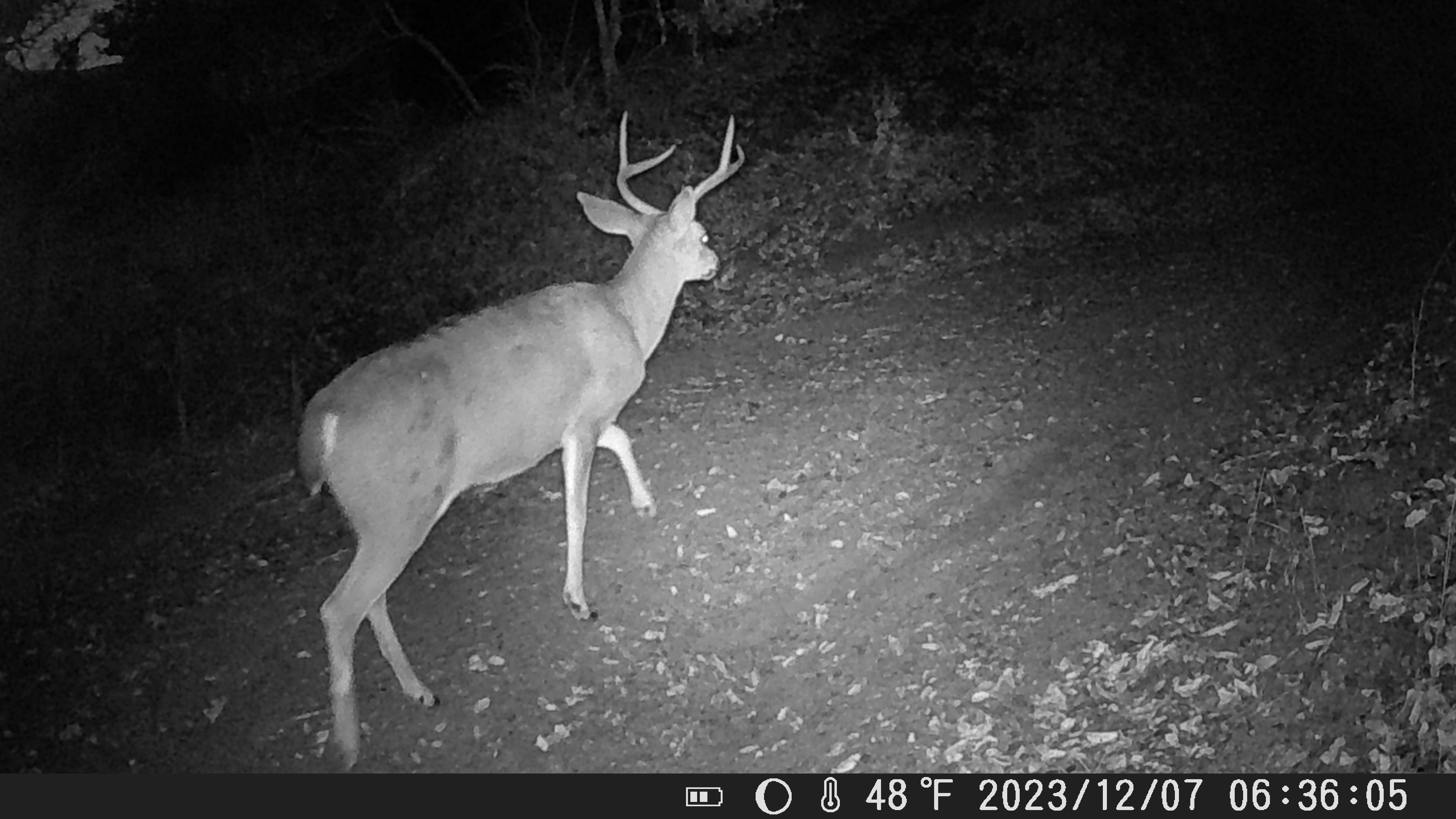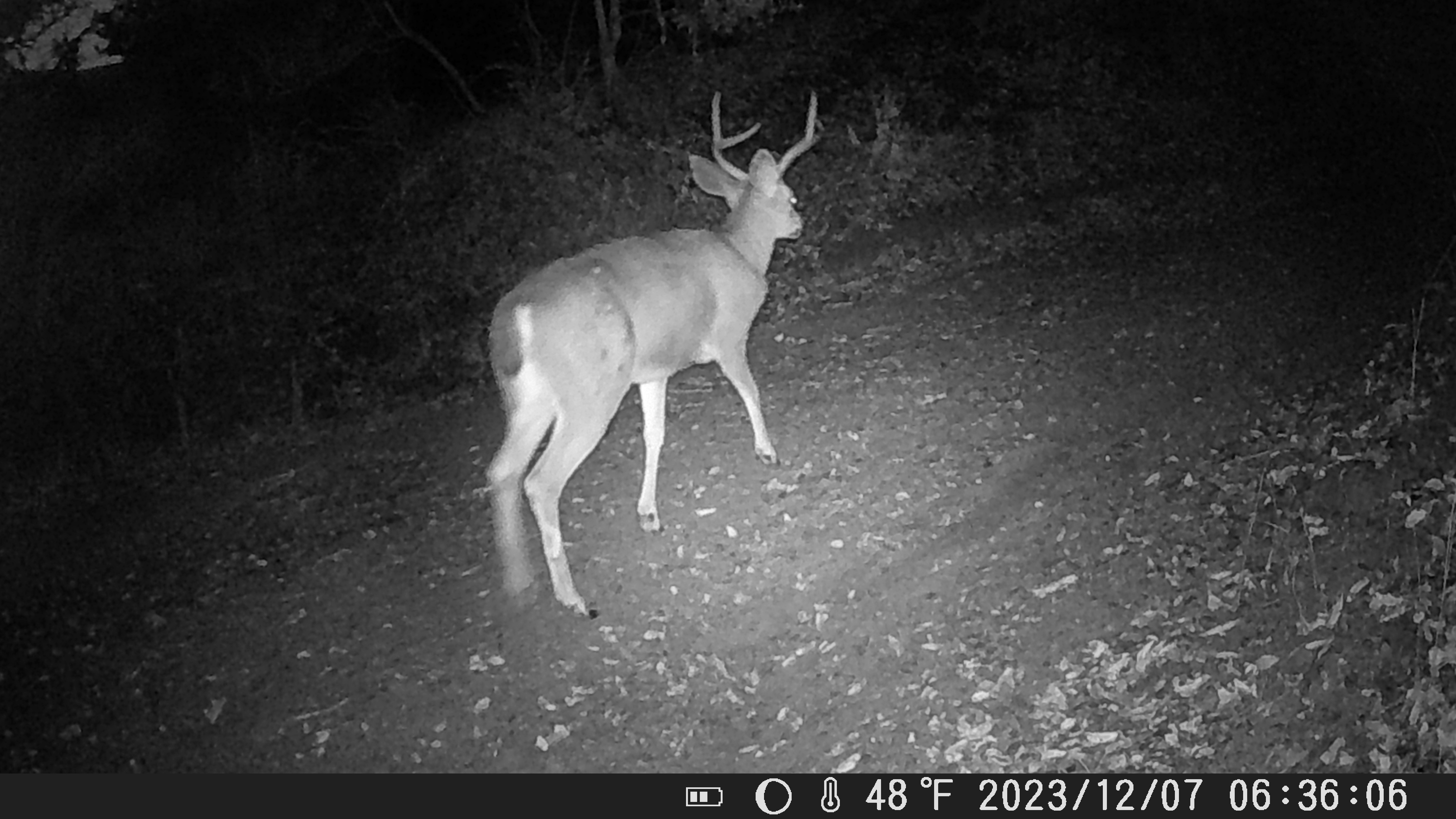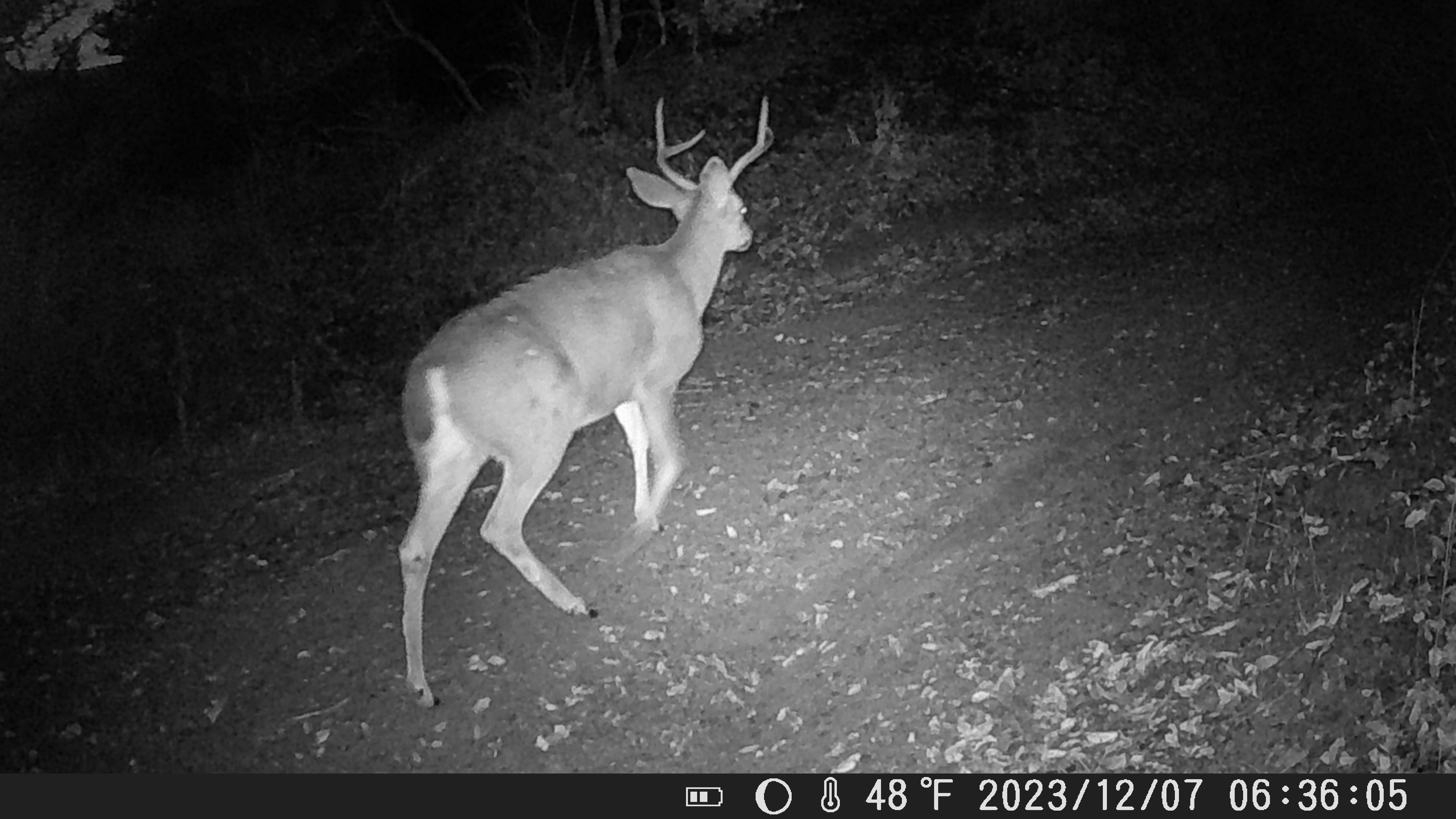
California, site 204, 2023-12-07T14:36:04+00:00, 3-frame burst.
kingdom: Animalia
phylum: Chordata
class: Mammalia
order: Artiodactyla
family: Cervidae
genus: Odocoileus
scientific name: Odocoileus hemionus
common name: mule deer